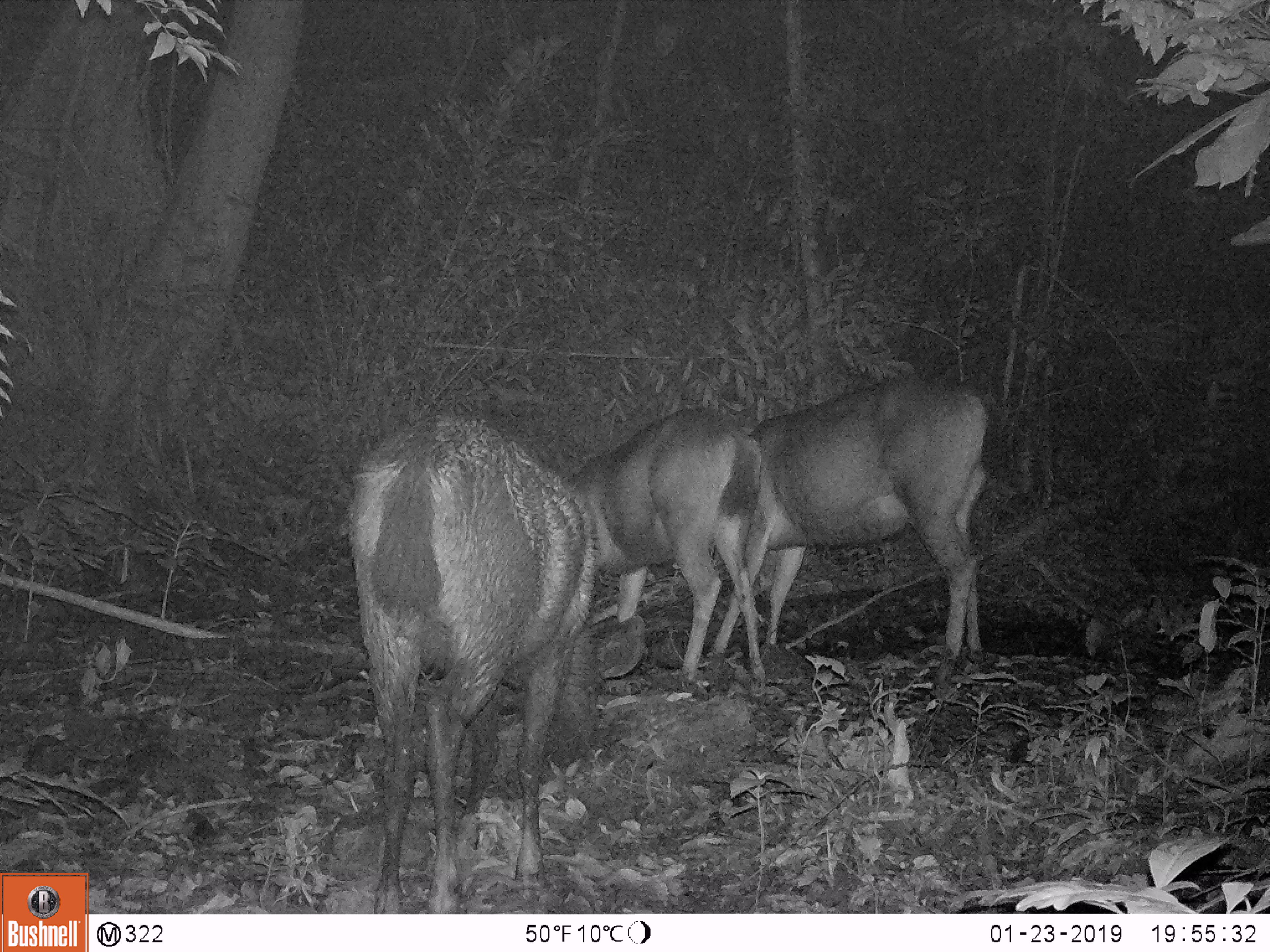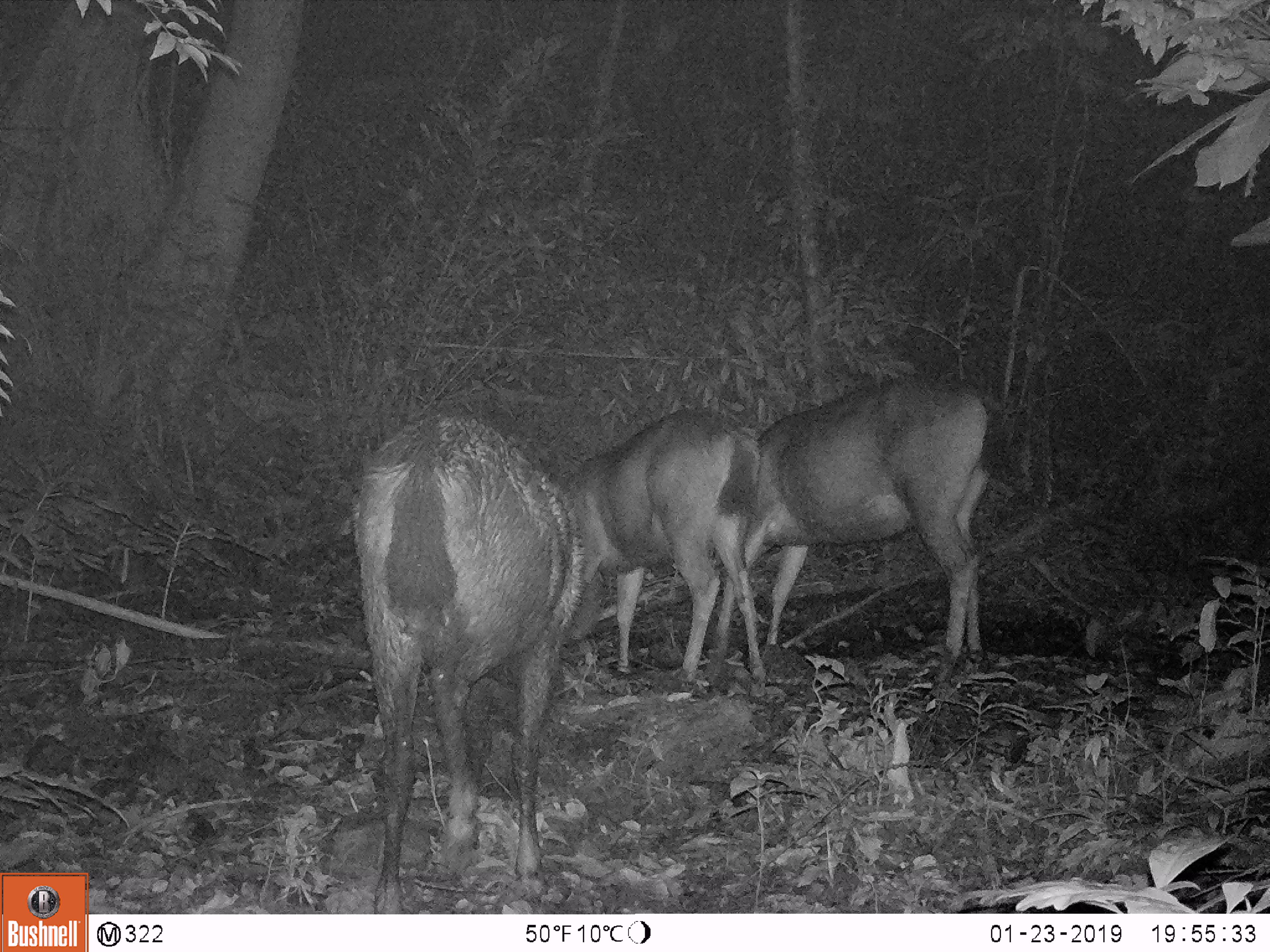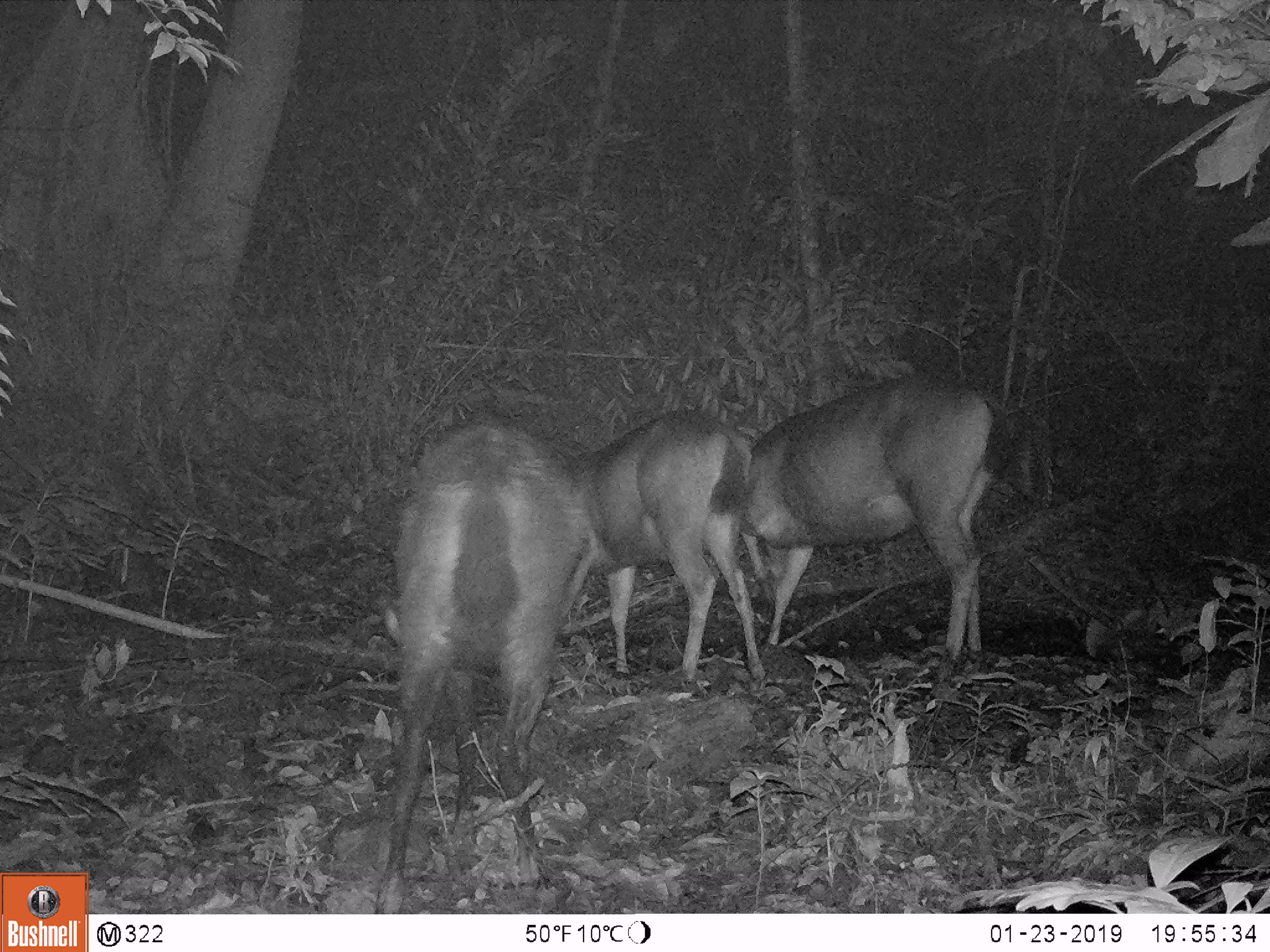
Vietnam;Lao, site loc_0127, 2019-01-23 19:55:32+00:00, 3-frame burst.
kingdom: Animalia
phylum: Chordata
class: Mammalia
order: Artiodactyla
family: Cervidae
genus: Rusa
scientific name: Rusa unicolor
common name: sambar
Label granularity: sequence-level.